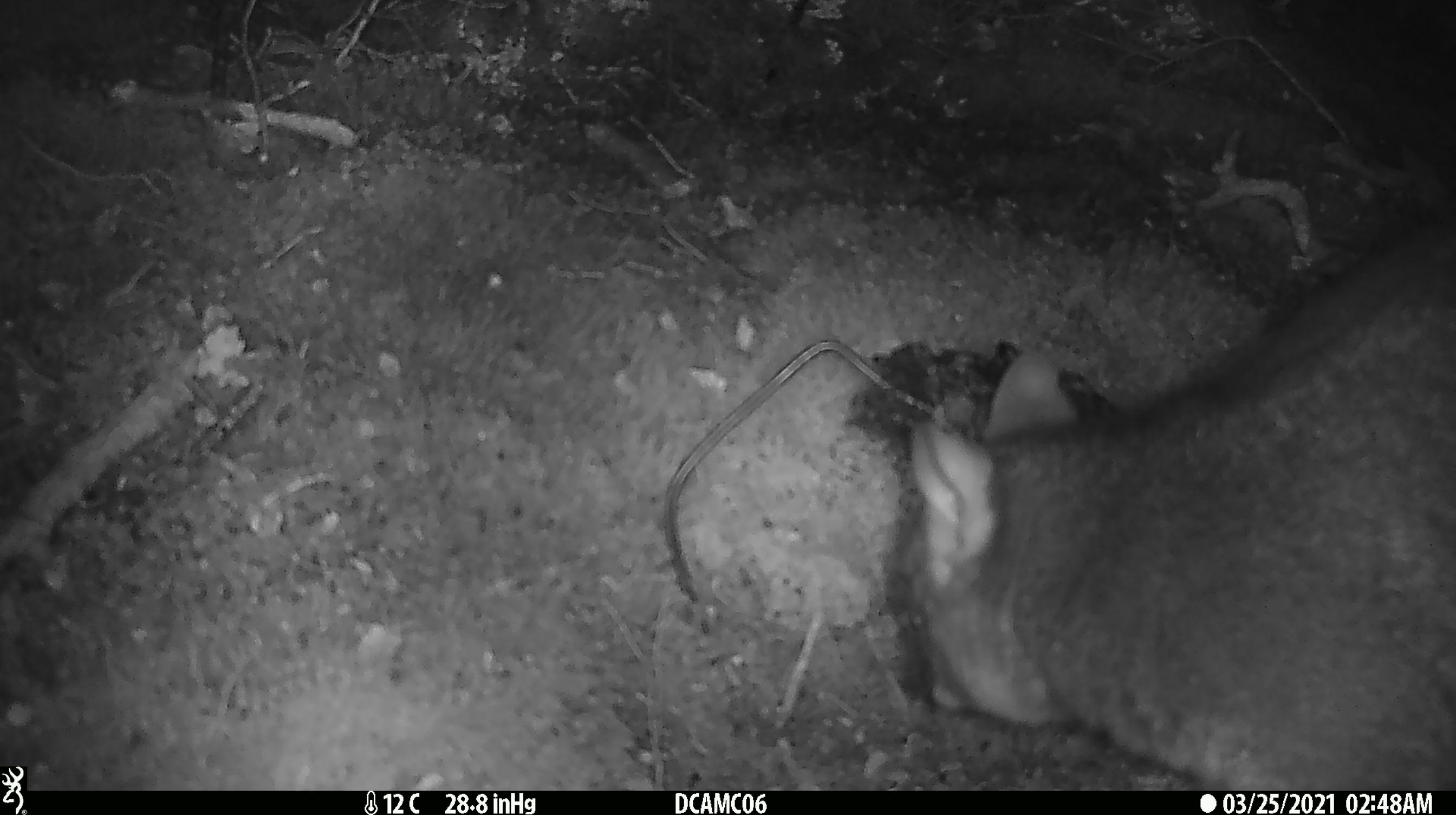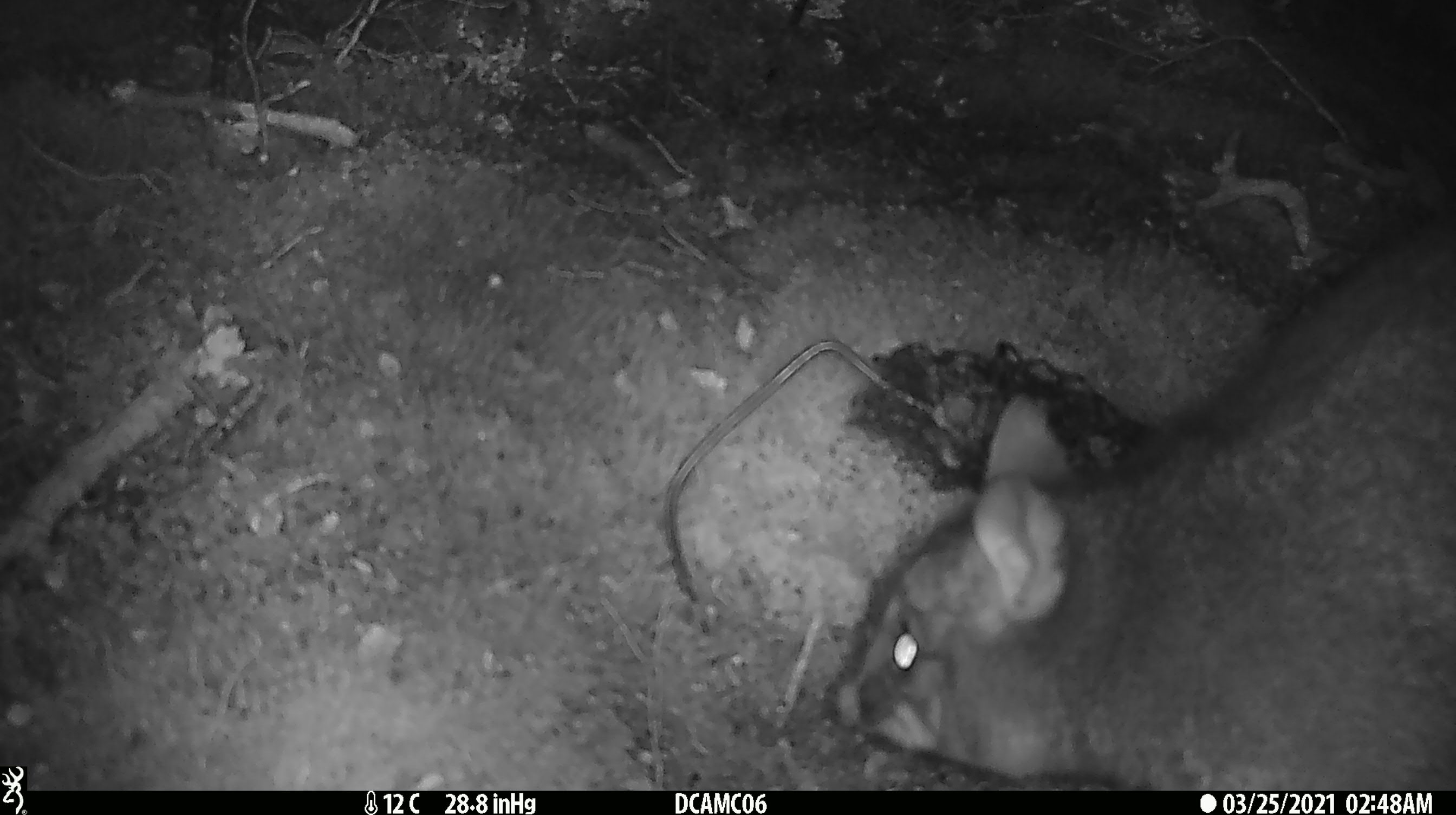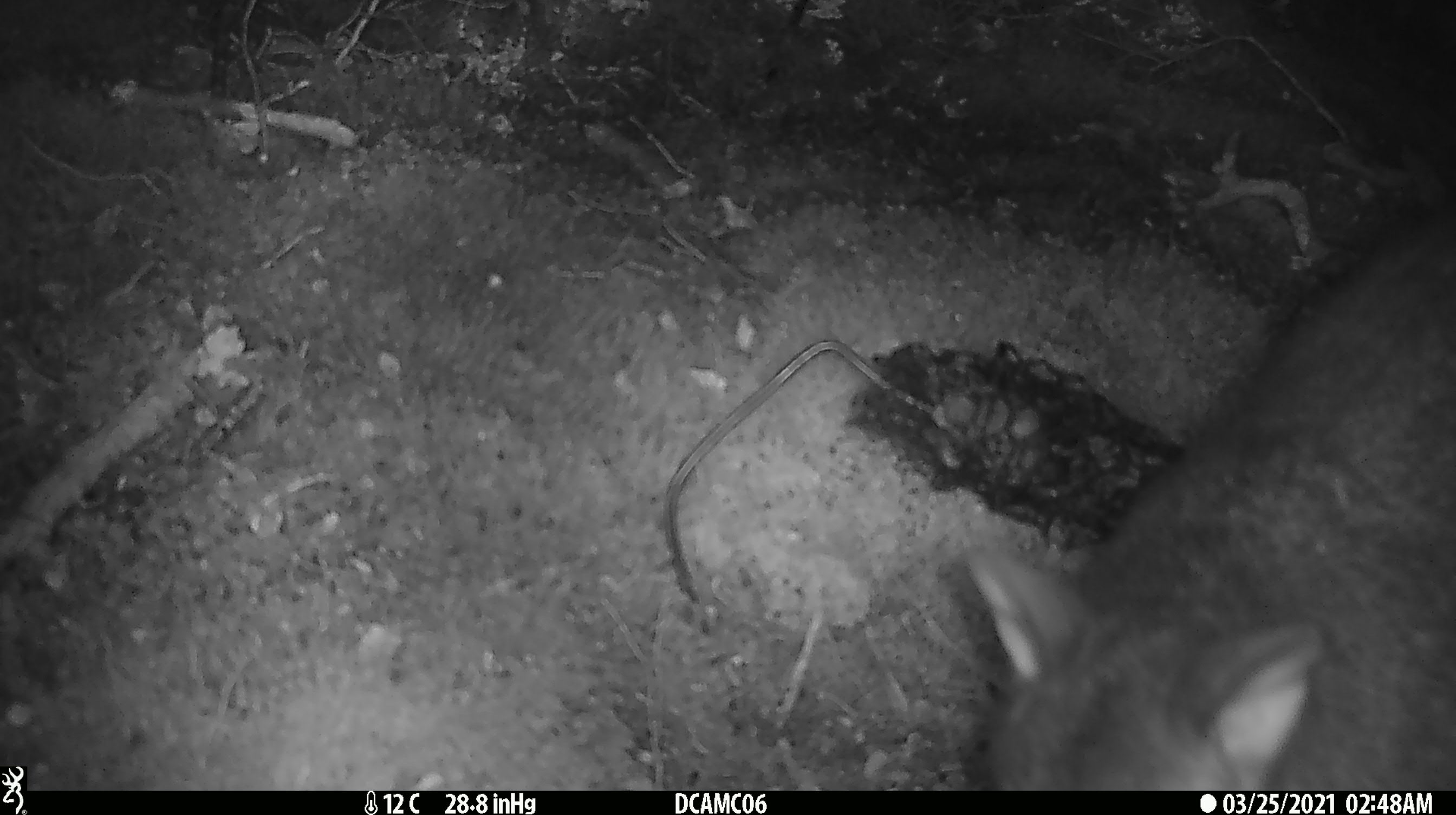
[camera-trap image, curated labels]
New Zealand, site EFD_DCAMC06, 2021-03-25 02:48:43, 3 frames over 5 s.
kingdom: Animalia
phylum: Chordata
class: Mammalia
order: Diprotodontia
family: Phalangeridae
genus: Trichosurus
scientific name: Trichosurus vulpecula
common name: common brushtail possum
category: possum